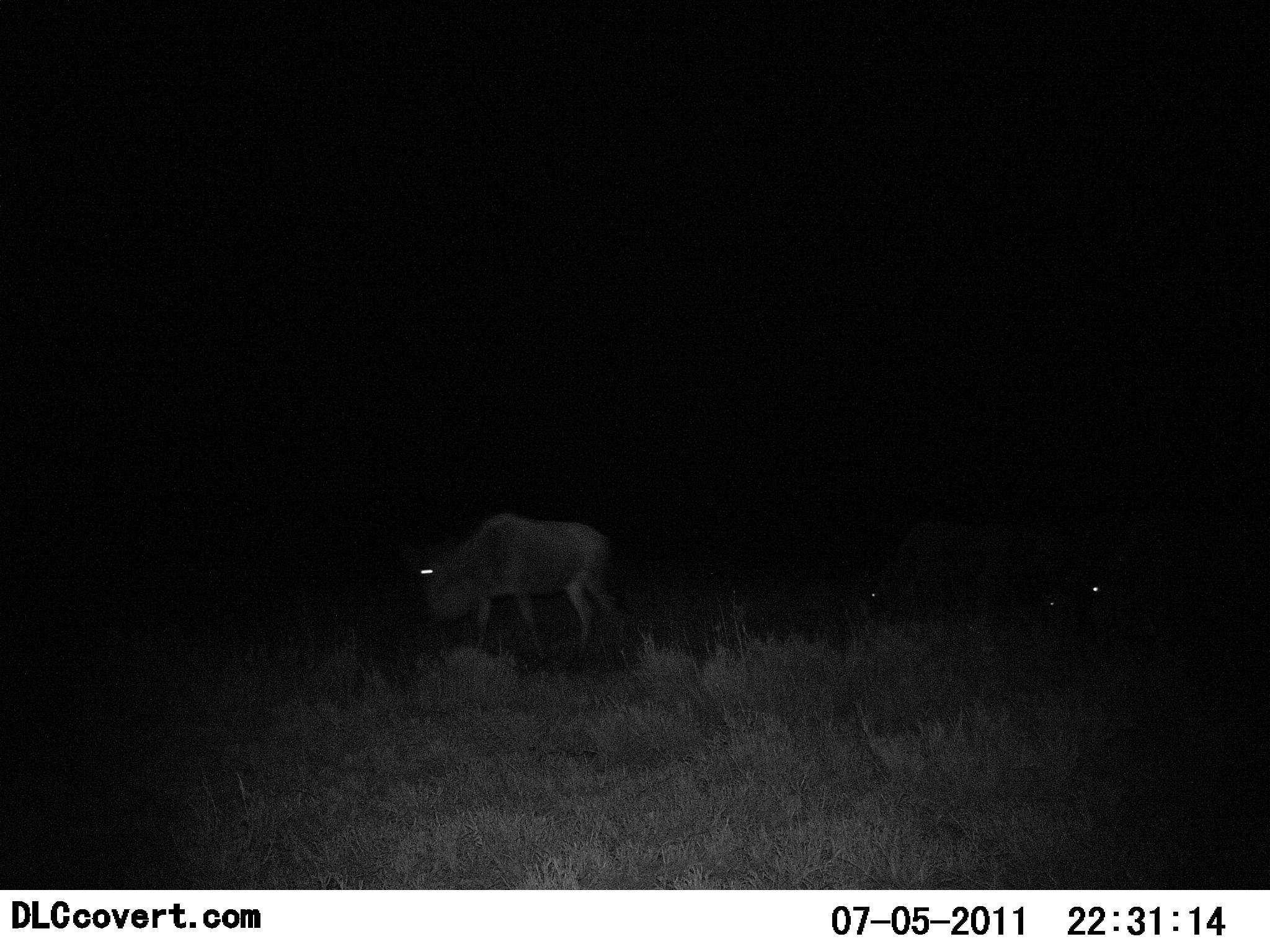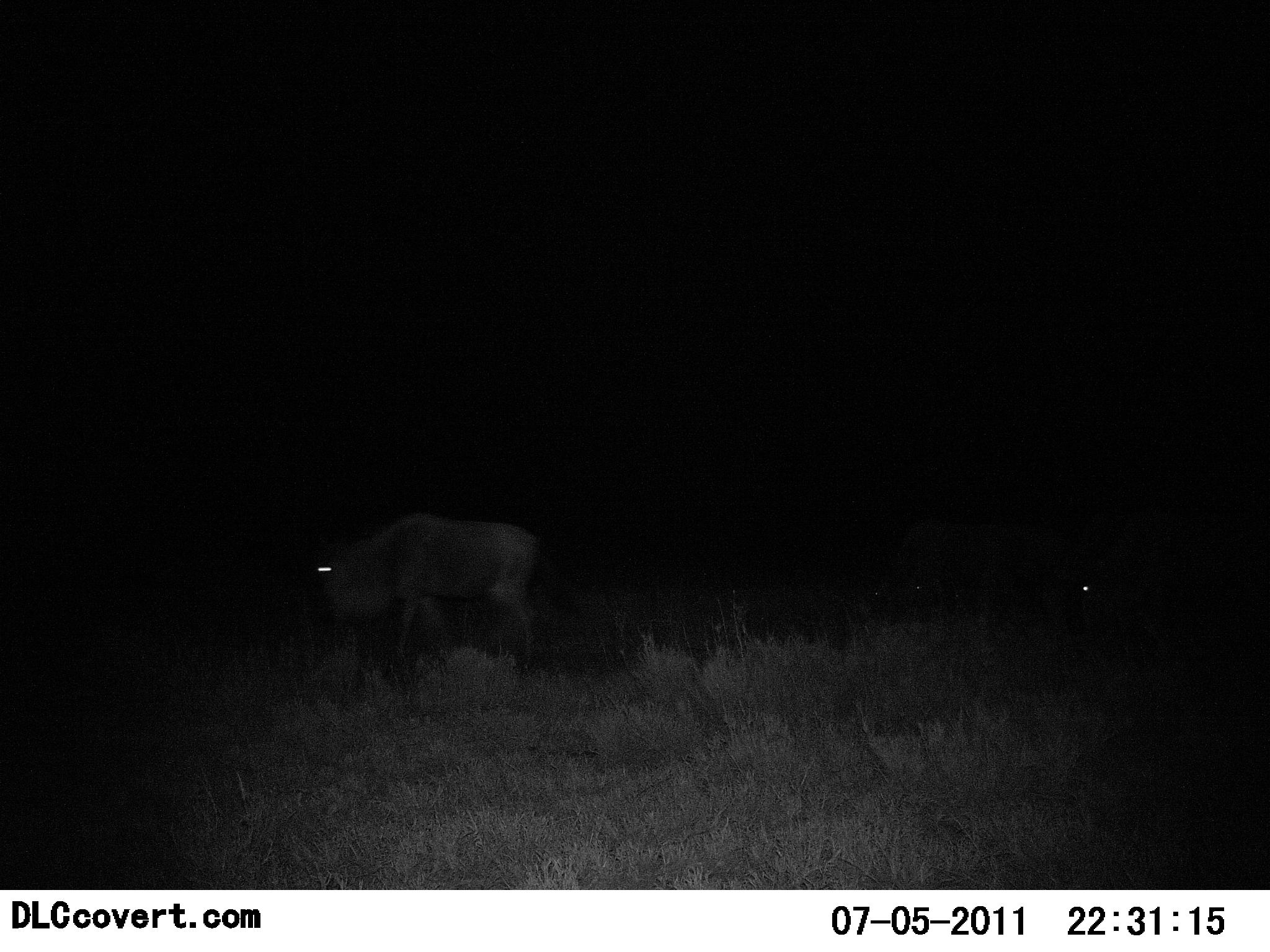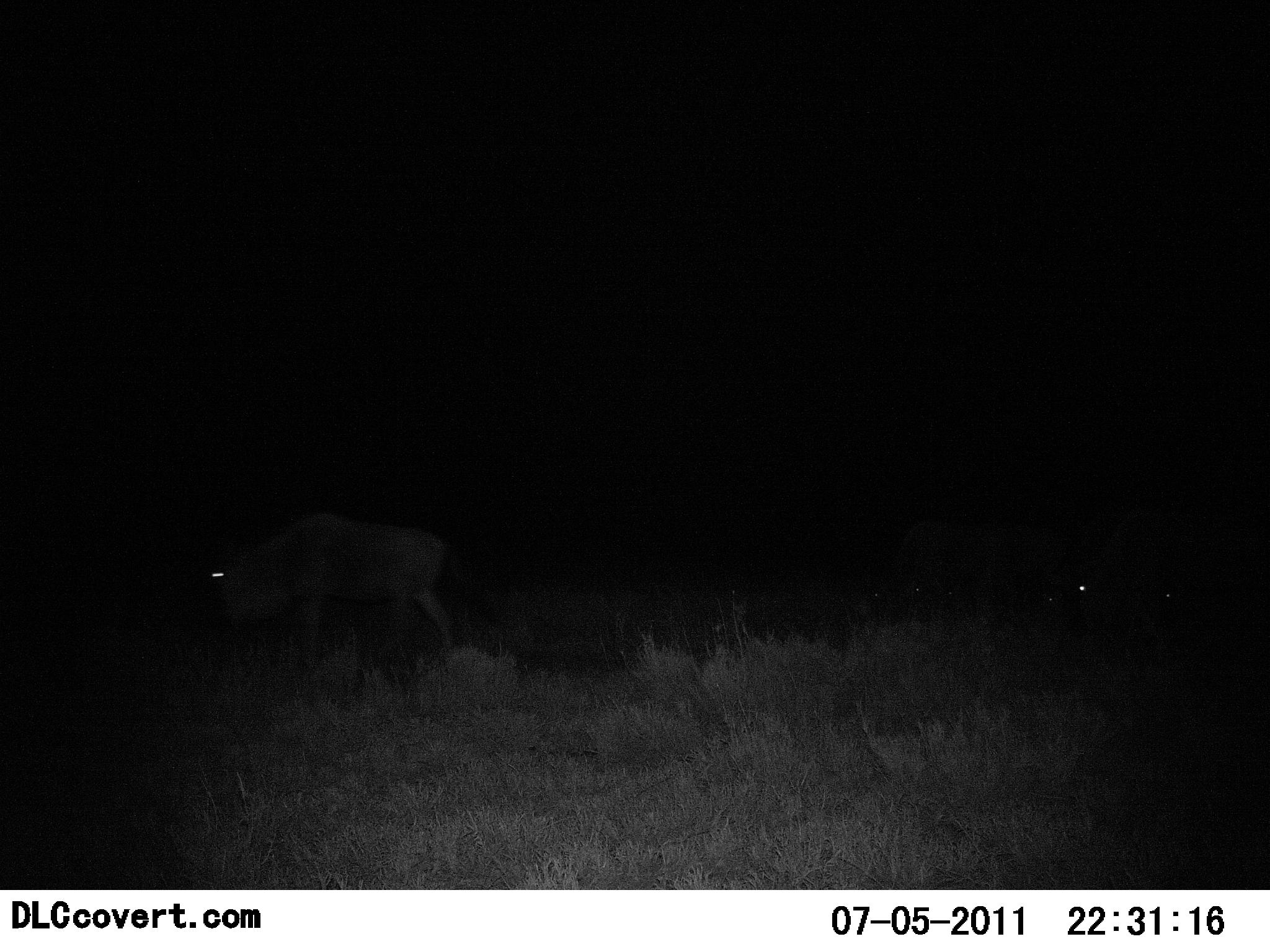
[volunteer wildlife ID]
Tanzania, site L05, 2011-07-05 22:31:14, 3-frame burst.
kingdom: Animalia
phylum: Chordata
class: Mammalia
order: Artiodactyla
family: Bovidae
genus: Connochaetes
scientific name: Connochaetes taurinus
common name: blue wildebeest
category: wildebeest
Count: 3.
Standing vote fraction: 20%.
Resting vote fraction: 0%.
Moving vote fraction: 90%.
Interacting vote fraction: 0%.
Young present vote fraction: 0%.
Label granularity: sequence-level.